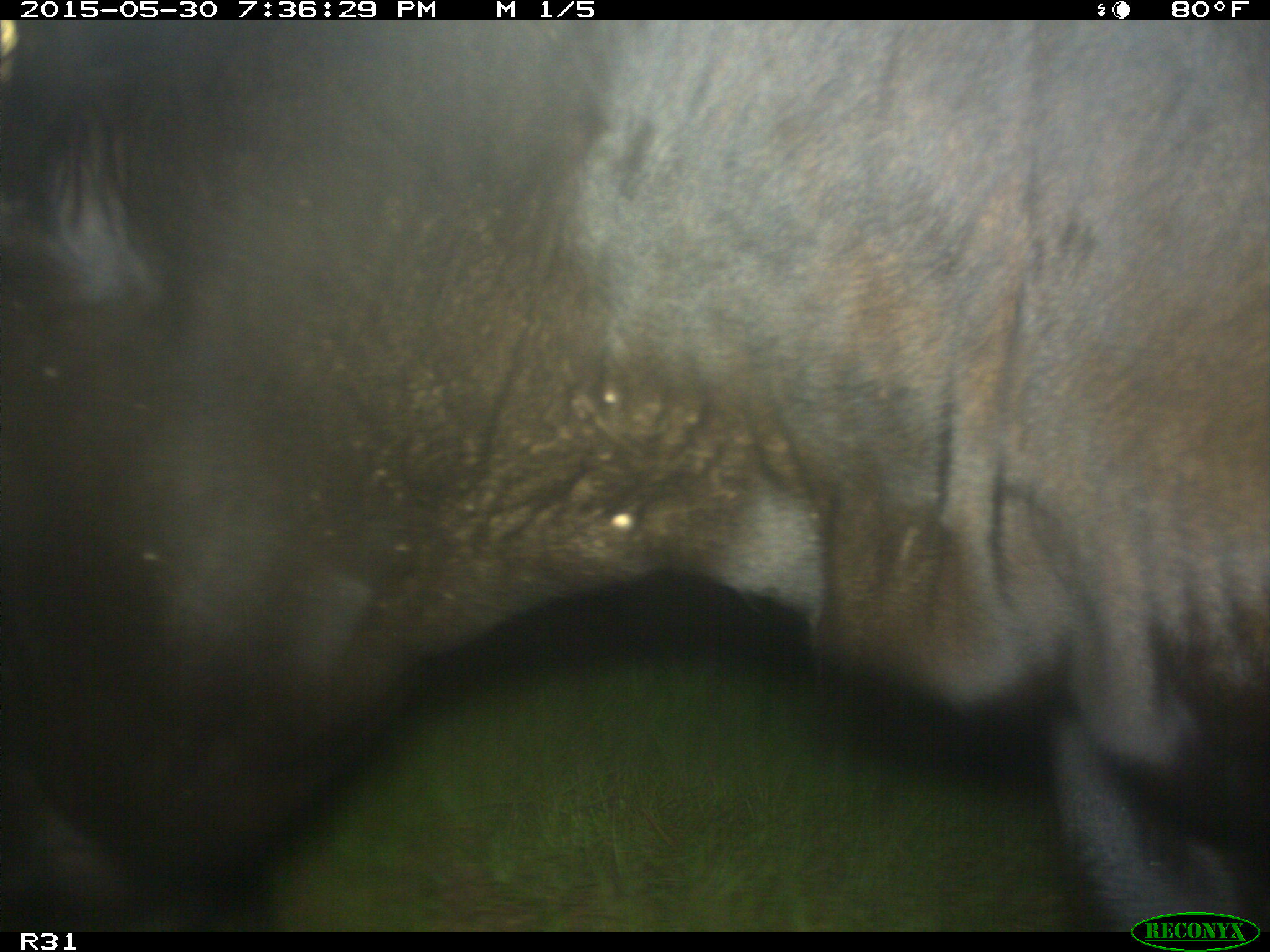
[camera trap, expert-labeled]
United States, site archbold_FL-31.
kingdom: Animalia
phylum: Chordata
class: Mammalia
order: Artiodactyla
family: Bovidae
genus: Bos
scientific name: Bos taurus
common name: domestic cow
Bos taurus (domestic cow).